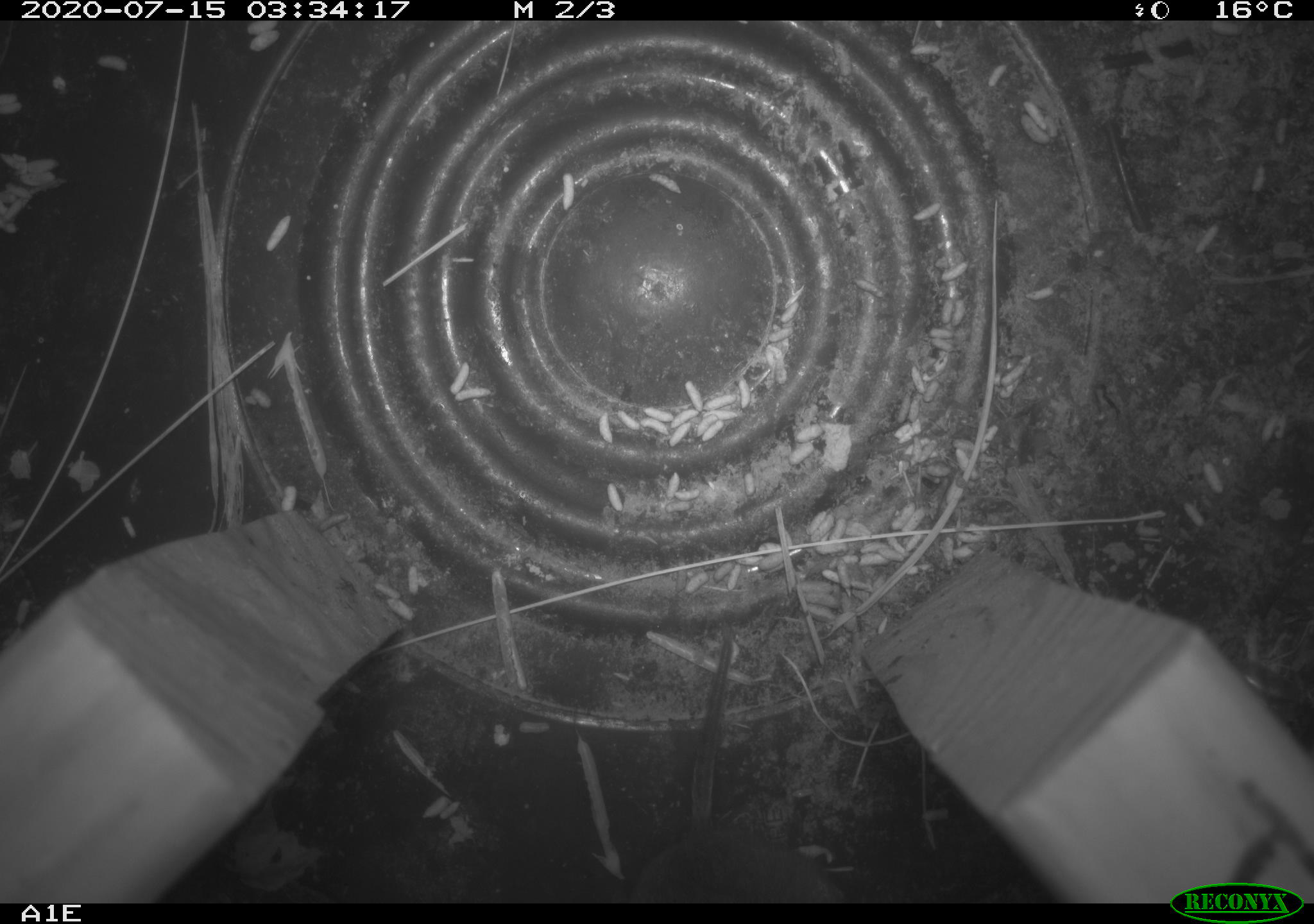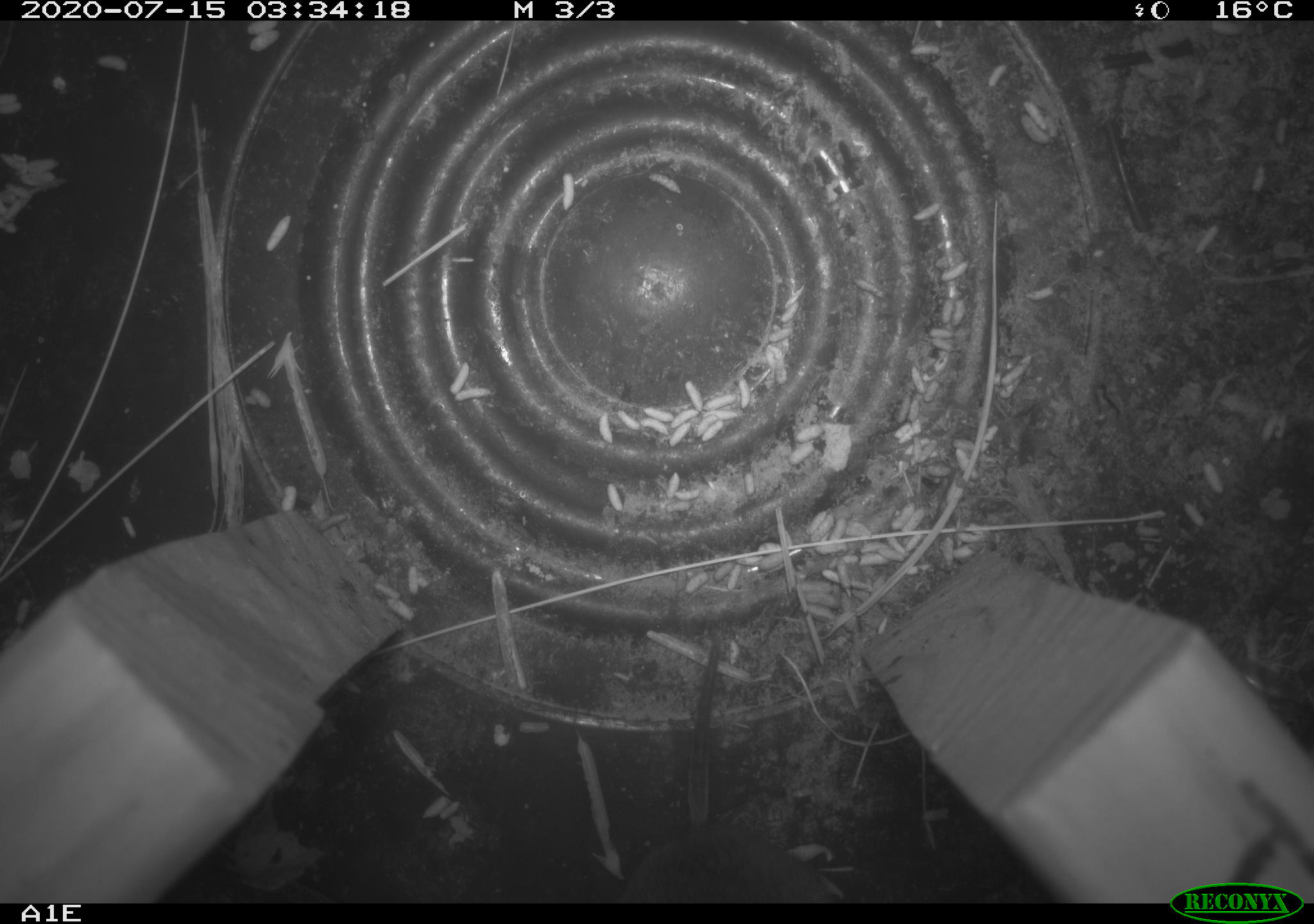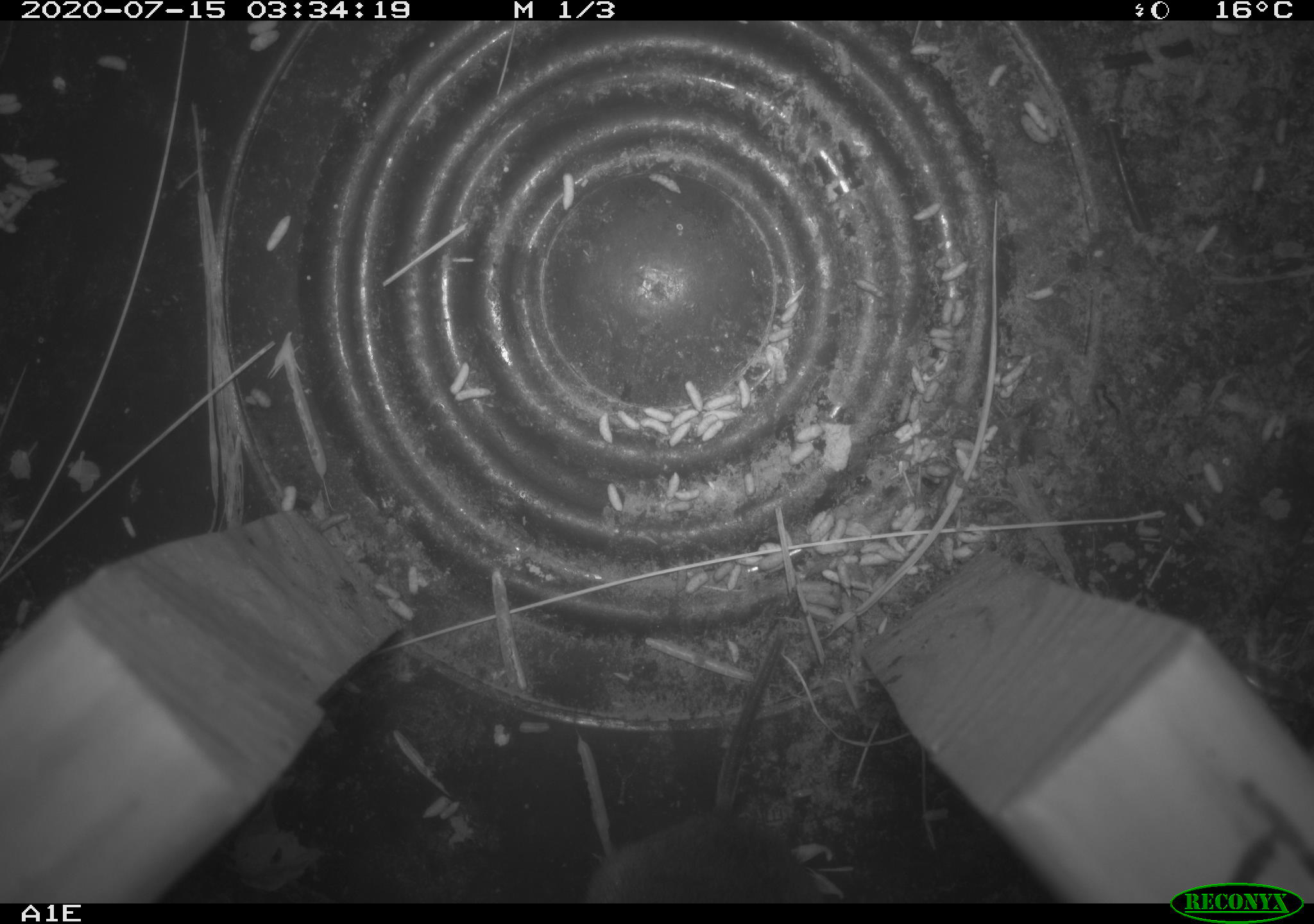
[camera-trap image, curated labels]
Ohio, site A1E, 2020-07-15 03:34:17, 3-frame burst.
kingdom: Animalia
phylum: Chordata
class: Mammalia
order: Rodentia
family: Cricetidae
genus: Microtus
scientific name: Microtus pennsylvanicus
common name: meadow vole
Meadow vole (Microtus pennsylvanicus).